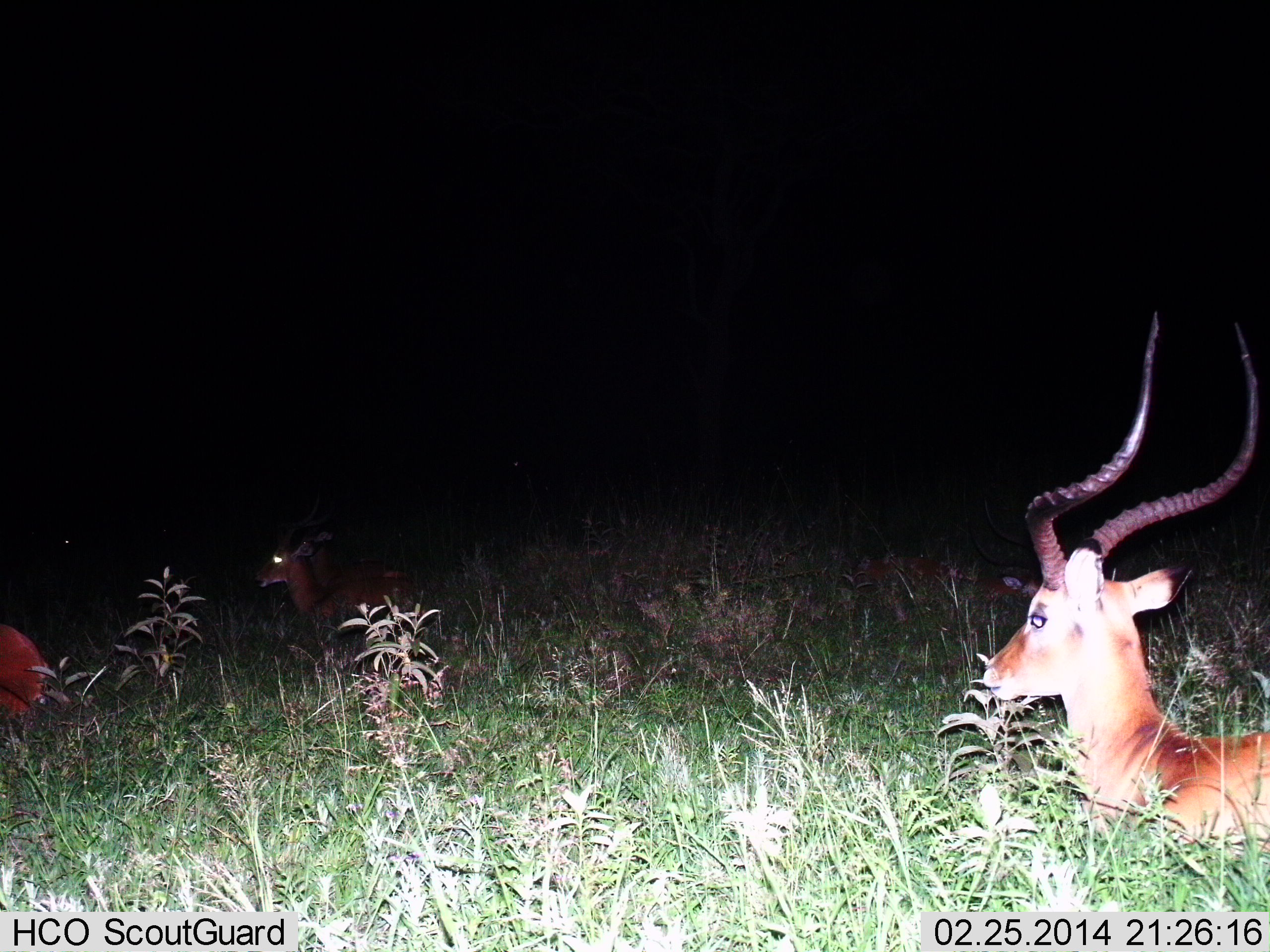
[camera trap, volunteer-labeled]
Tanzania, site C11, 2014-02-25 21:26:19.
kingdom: Animalia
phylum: Chordata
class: Mammalia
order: Artiodactyla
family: Bovidae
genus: Aepyceros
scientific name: Aepyceros melampus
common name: impala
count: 3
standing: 0%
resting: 90%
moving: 10%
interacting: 0%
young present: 10%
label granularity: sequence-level